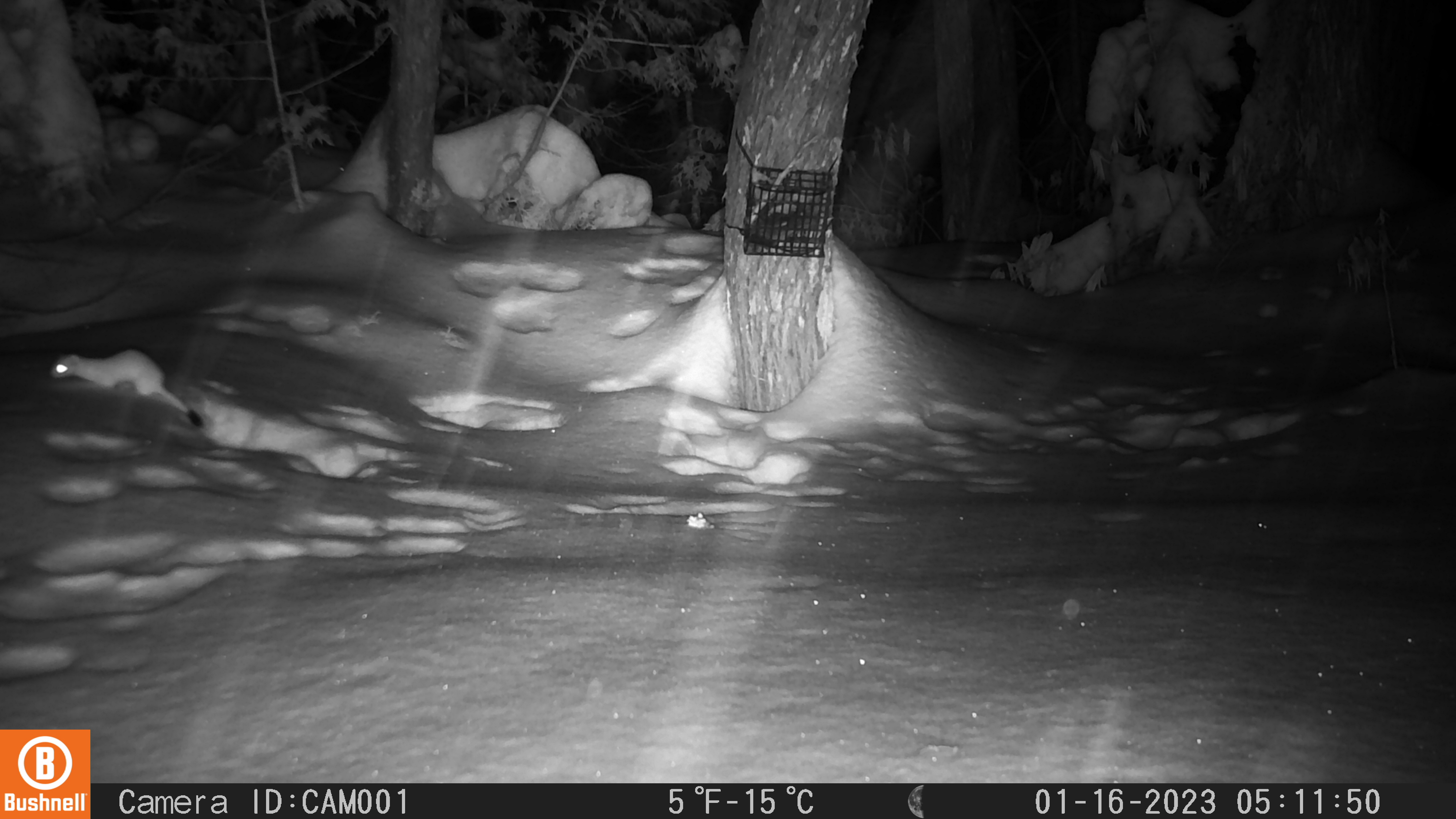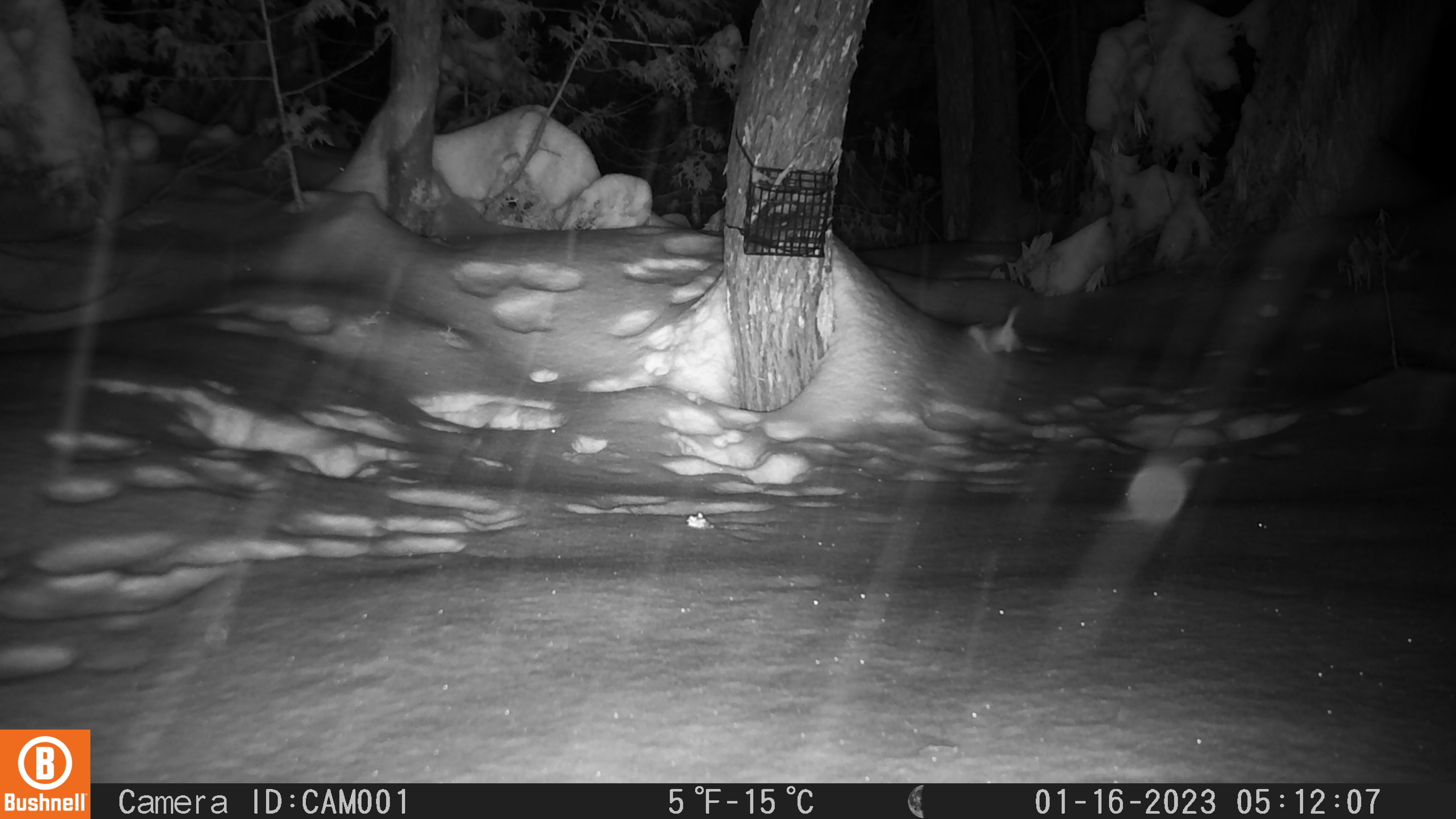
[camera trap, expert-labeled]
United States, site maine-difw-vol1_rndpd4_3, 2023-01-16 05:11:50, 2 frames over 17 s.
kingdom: Animalia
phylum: Chordata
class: Mammalia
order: Carnivora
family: Mustelidae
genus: Mustela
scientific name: Mustela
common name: weasel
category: weasel sp.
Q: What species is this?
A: Weasel sp. (weasel) (Mustela).